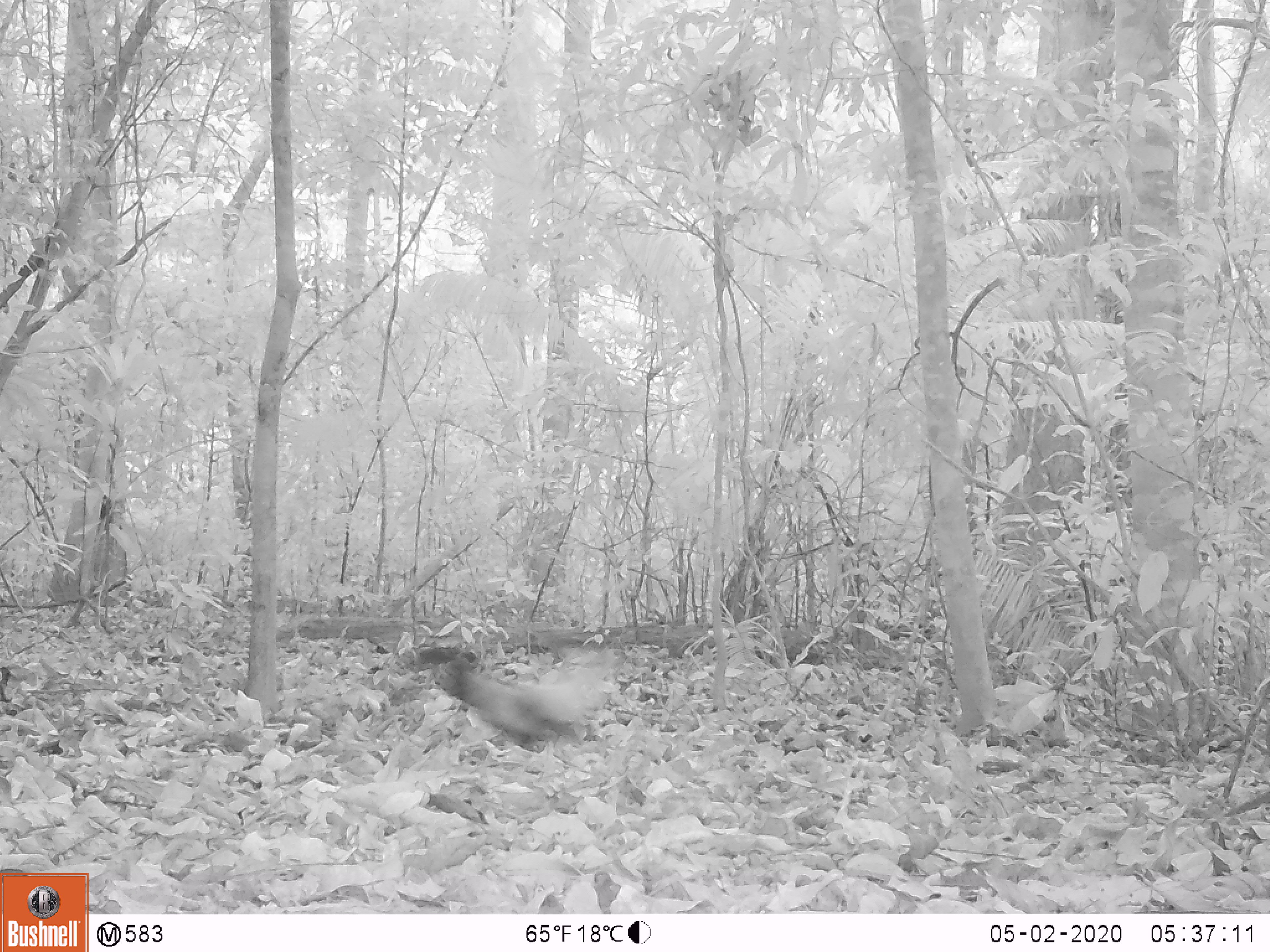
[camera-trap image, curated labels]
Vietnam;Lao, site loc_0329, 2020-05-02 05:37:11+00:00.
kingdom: Animalia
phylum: Chordata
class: Mammalia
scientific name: Mammalia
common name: mammal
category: unidentified small mammal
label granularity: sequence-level